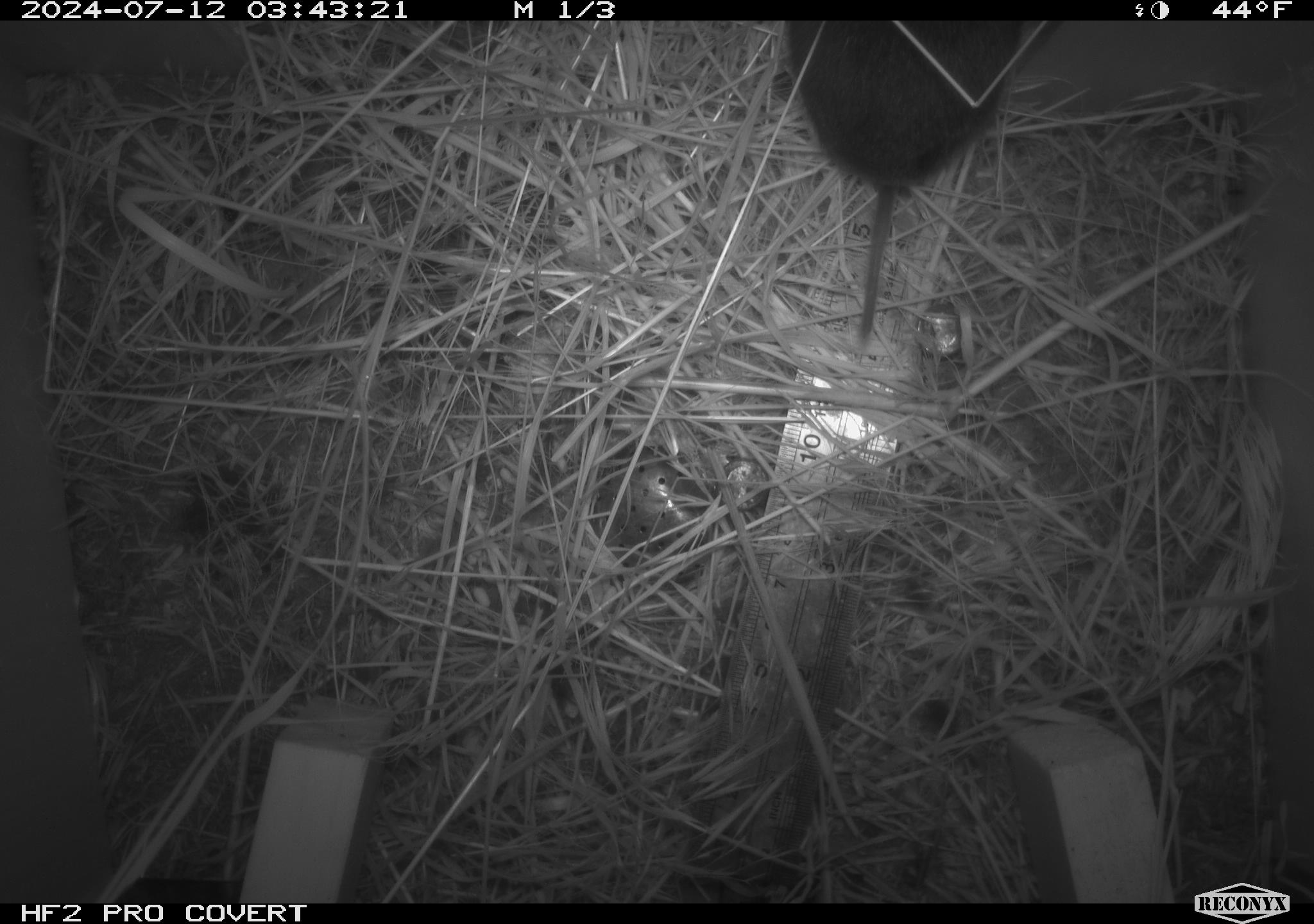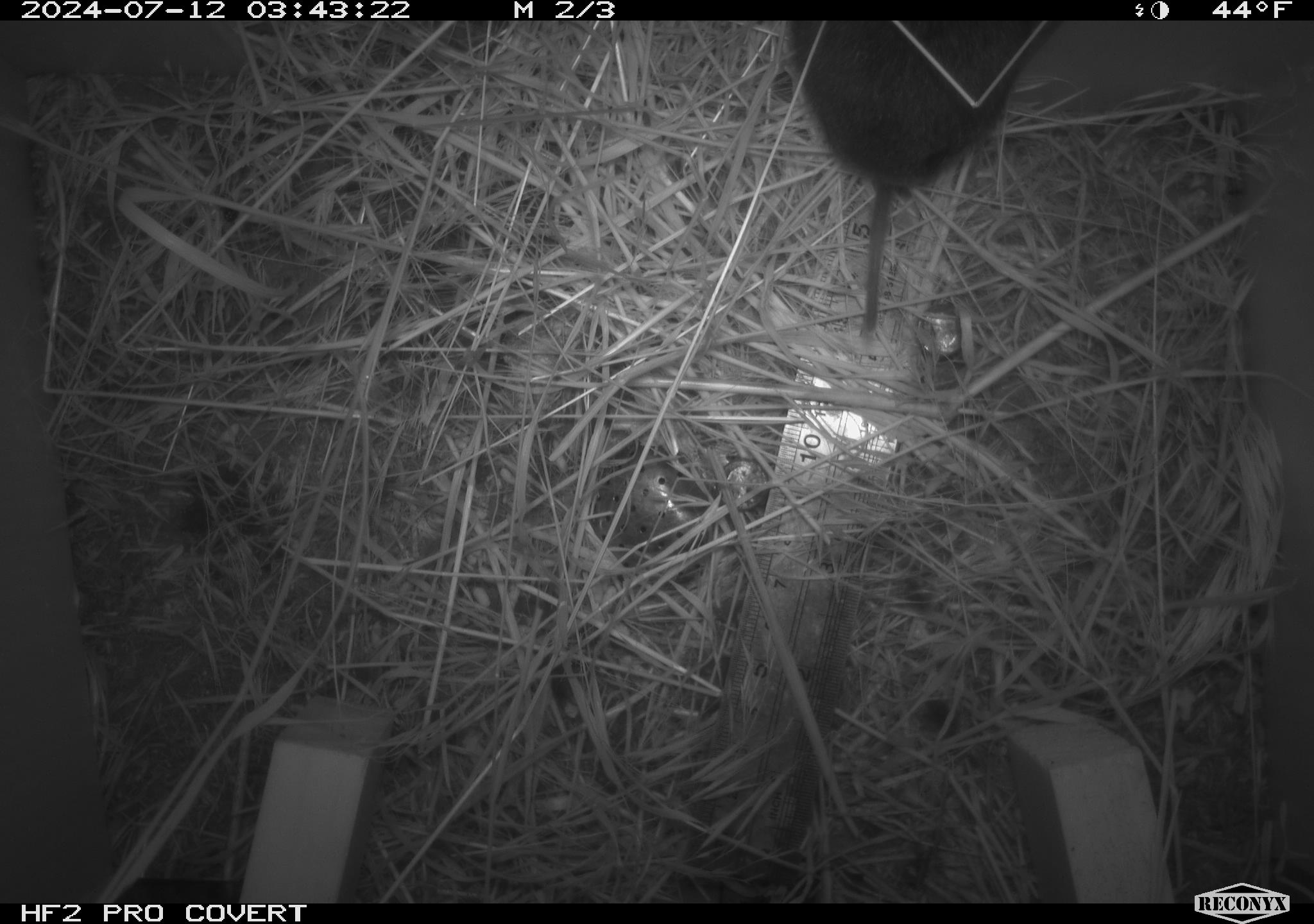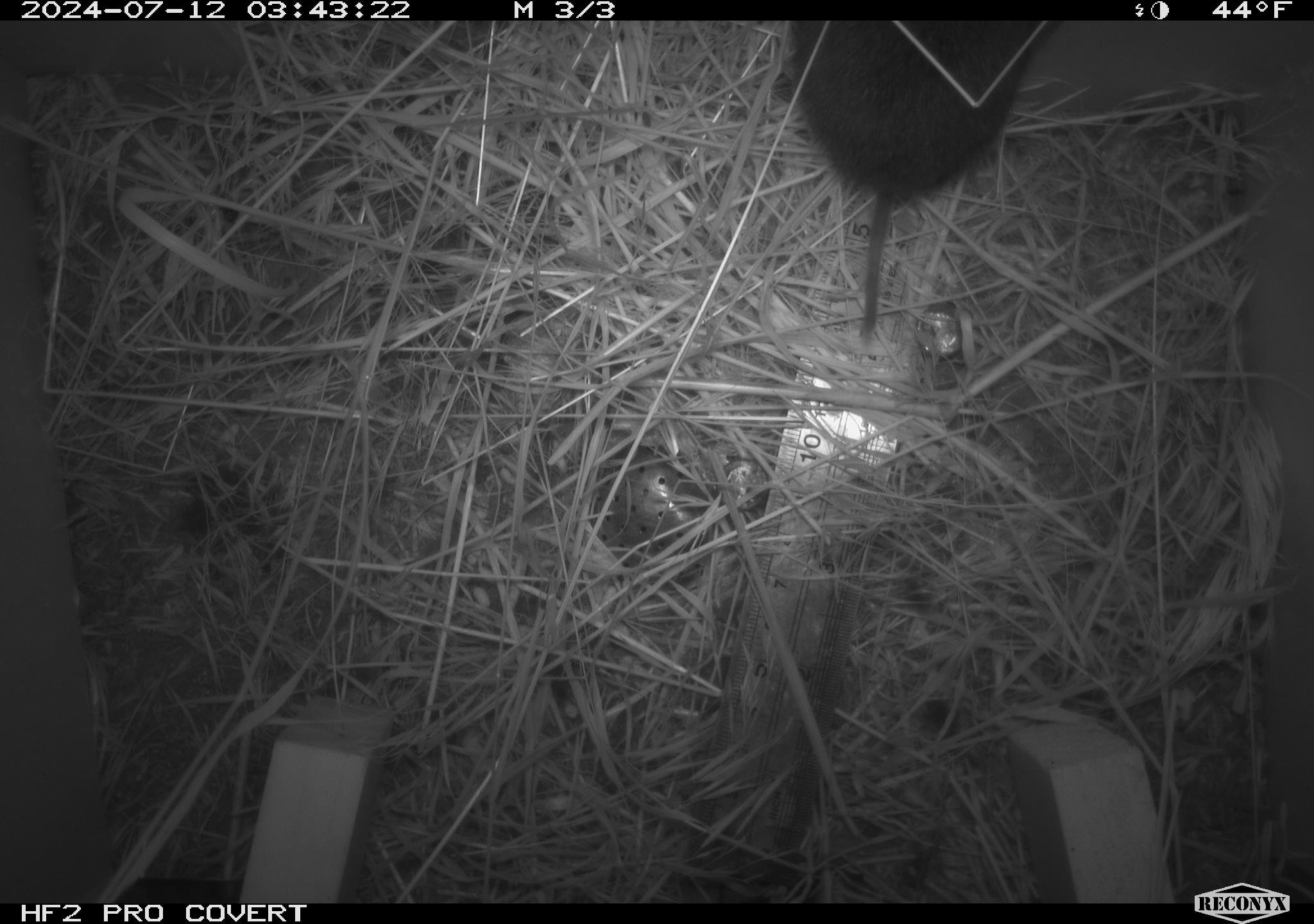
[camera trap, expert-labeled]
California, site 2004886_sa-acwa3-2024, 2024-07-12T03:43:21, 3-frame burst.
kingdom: Animalia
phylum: Chordata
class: Mammalia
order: Rodentia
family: Cricetidae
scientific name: Arvicolinae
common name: voles, lemmings, and muskrats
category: arvicolinae subfamily